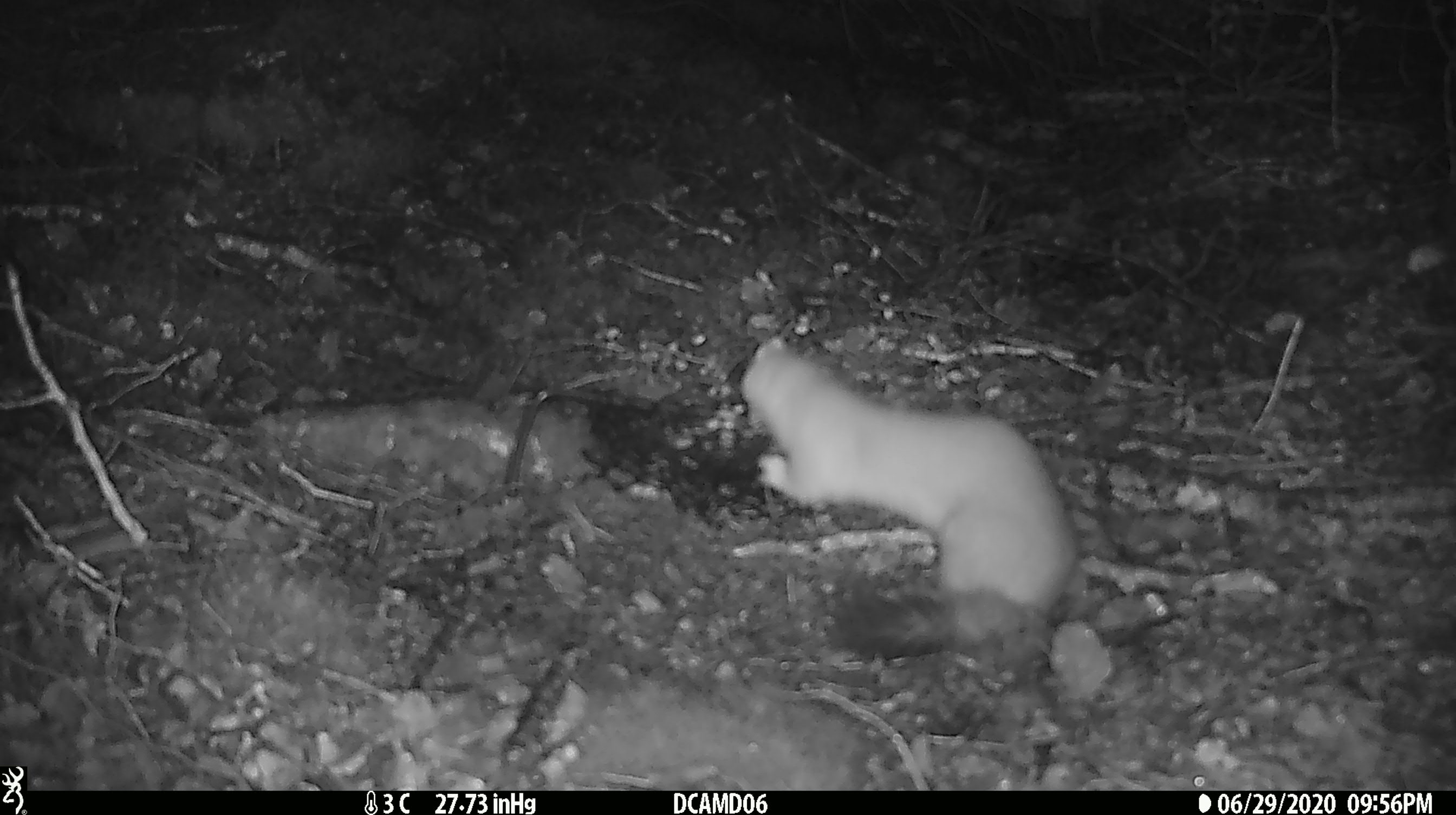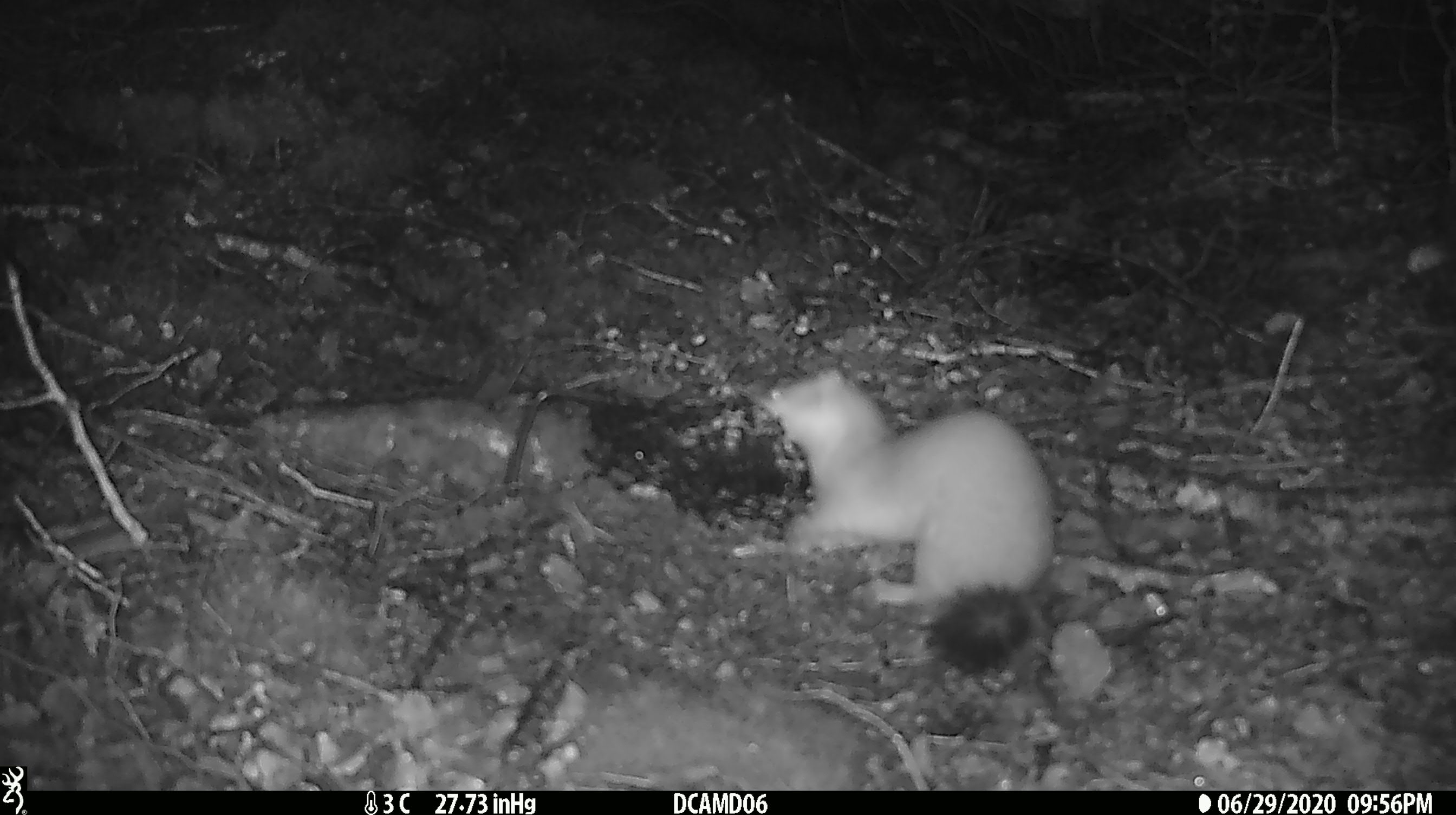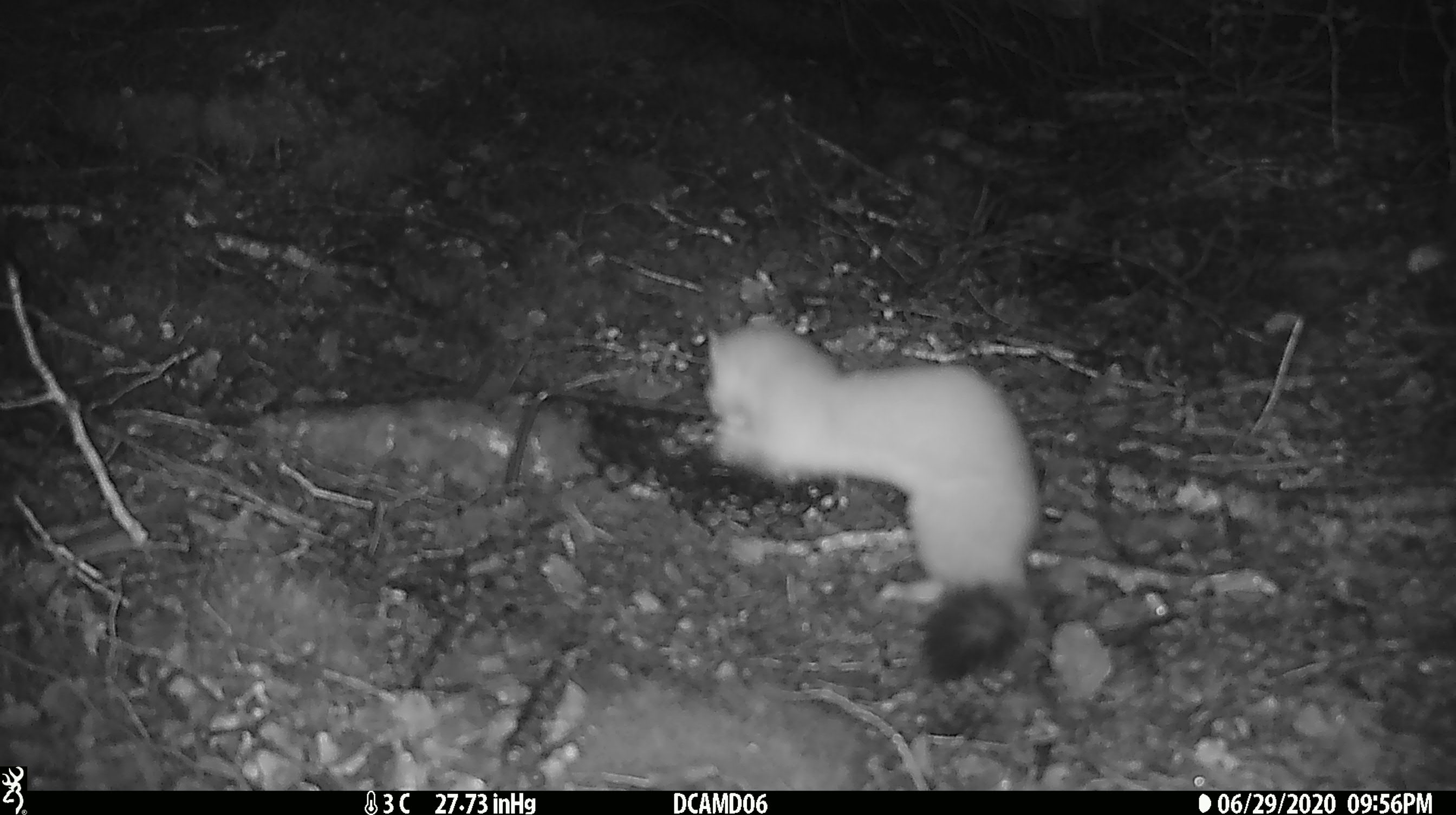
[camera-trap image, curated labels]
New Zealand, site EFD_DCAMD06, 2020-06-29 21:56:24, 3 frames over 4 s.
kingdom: Animalia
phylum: Chordata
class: Mammalia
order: Carnivora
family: Mustelidae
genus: Mustela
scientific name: Mustela erminea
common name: stoat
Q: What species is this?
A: Stoat (Mustela erminea).